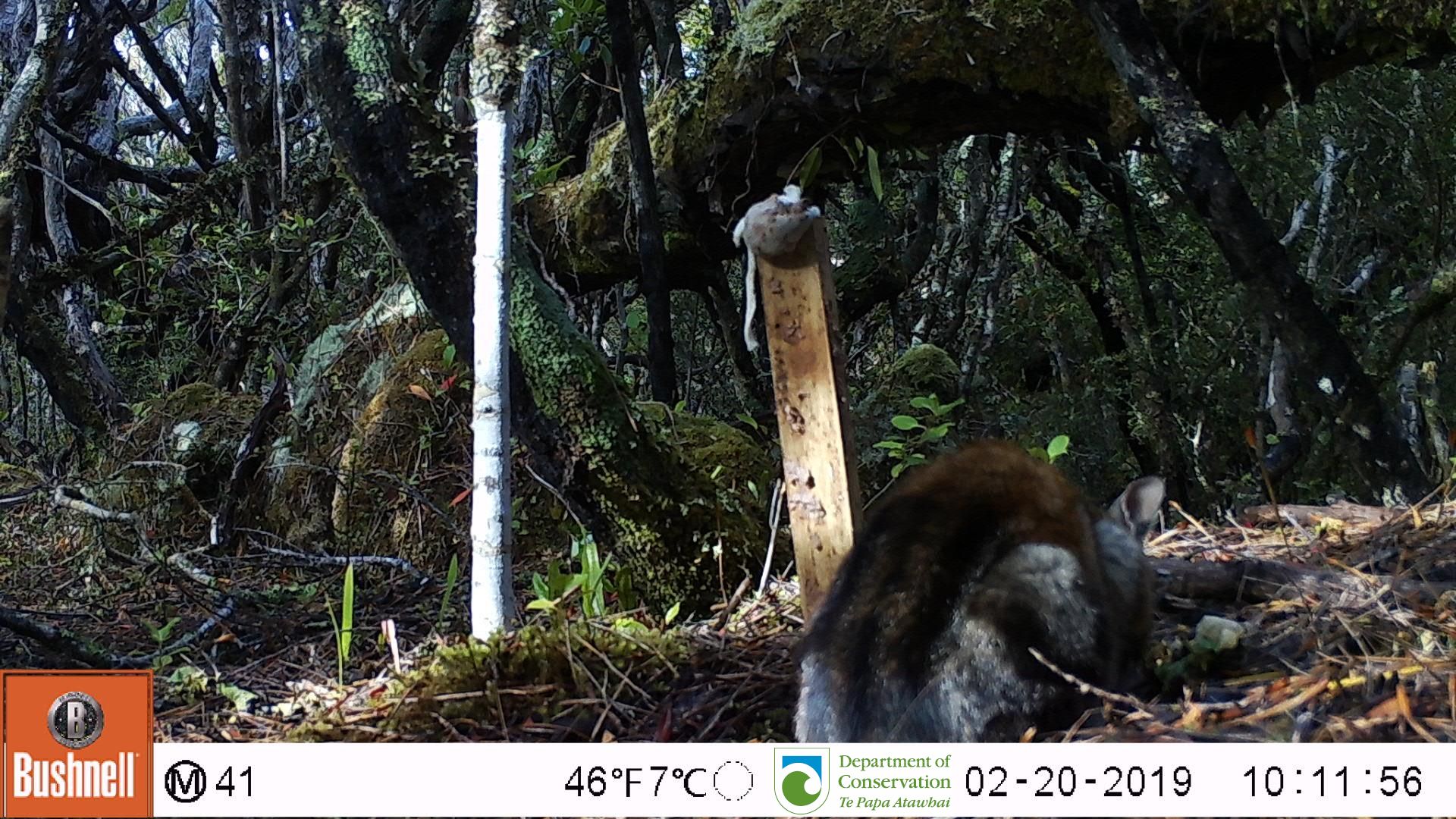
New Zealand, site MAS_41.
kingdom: Animalia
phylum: Chordata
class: Mammalia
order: Carnivora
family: Felidae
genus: Felis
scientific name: Felis catus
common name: domestic cat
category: cat